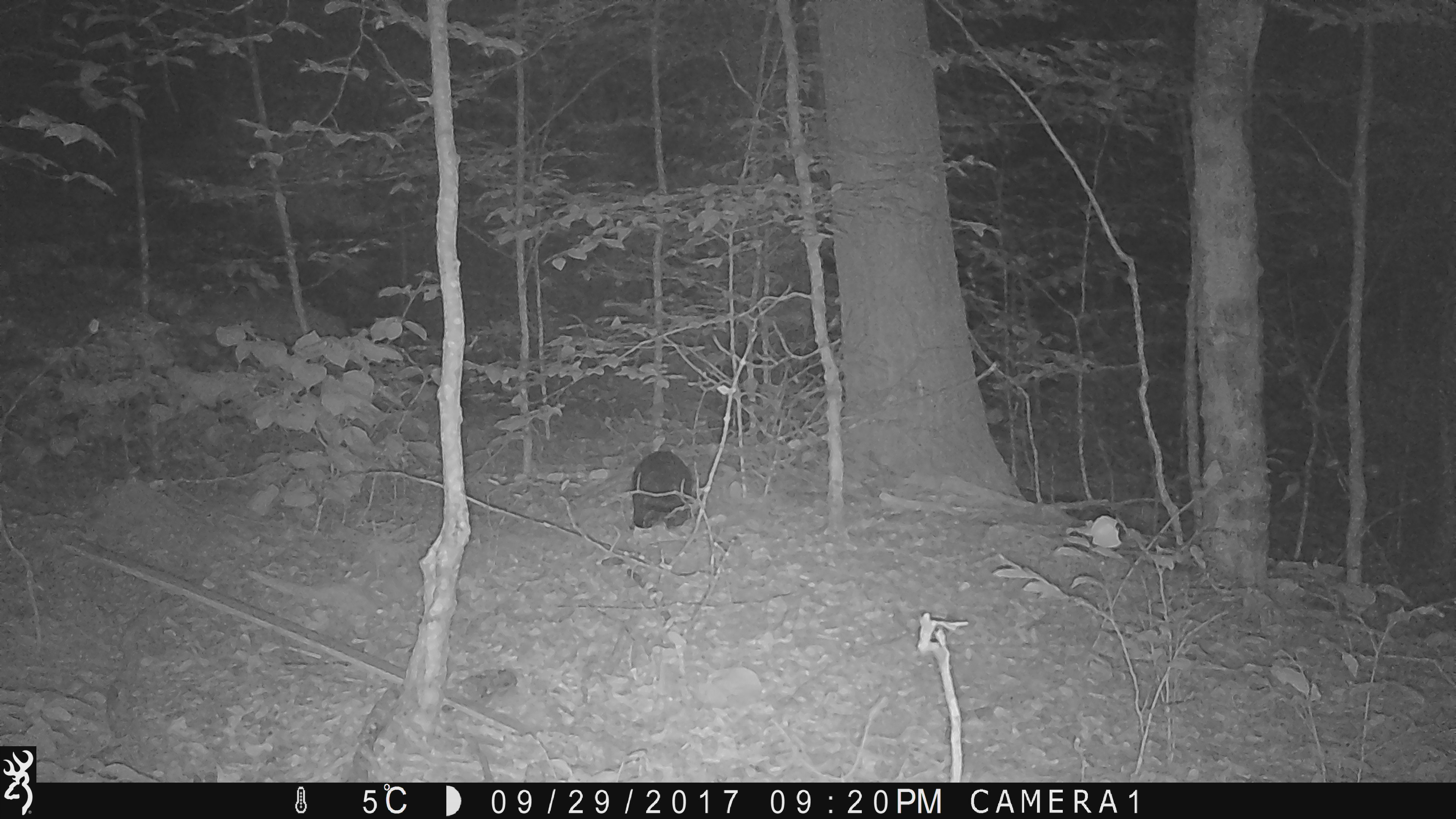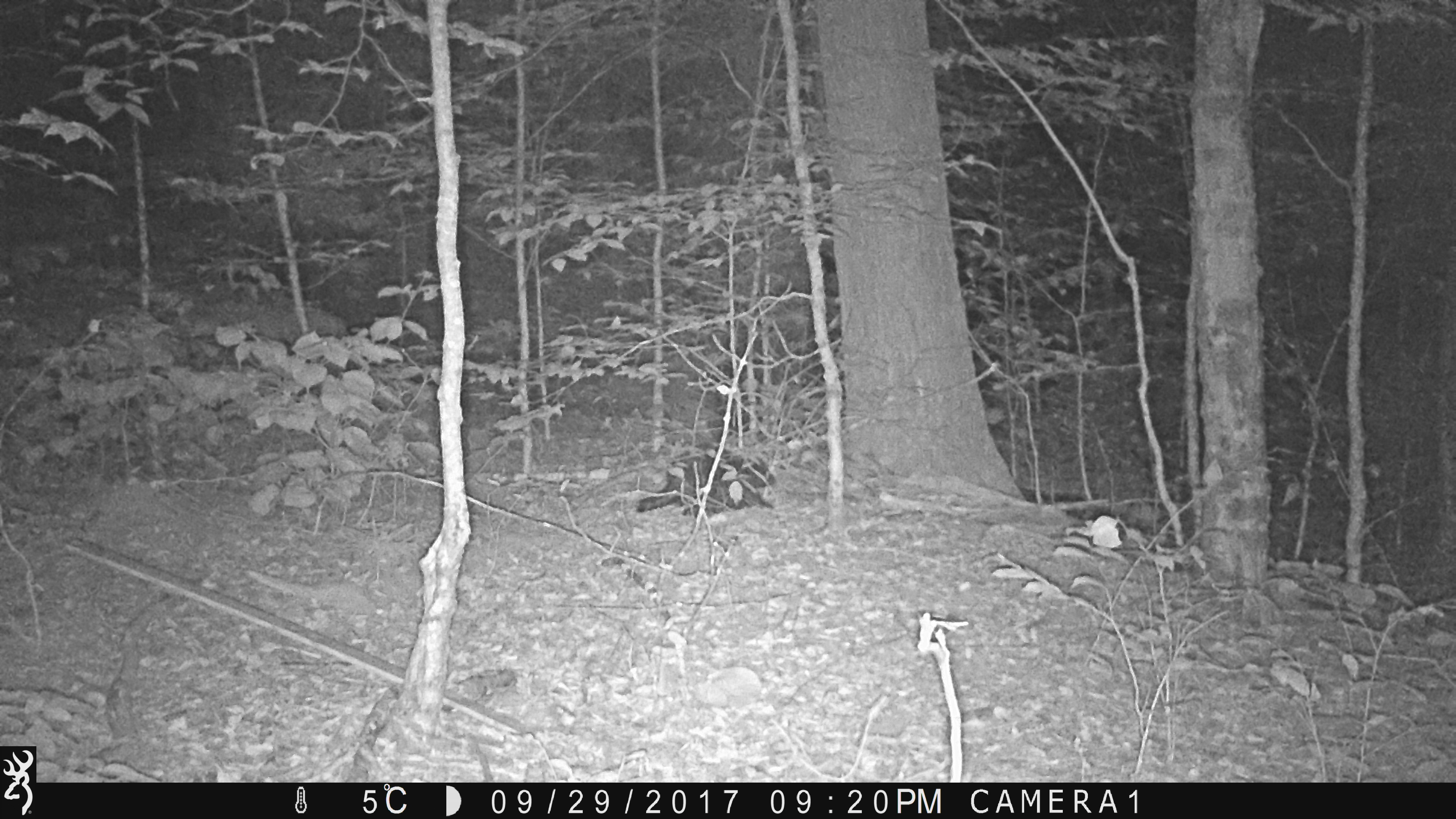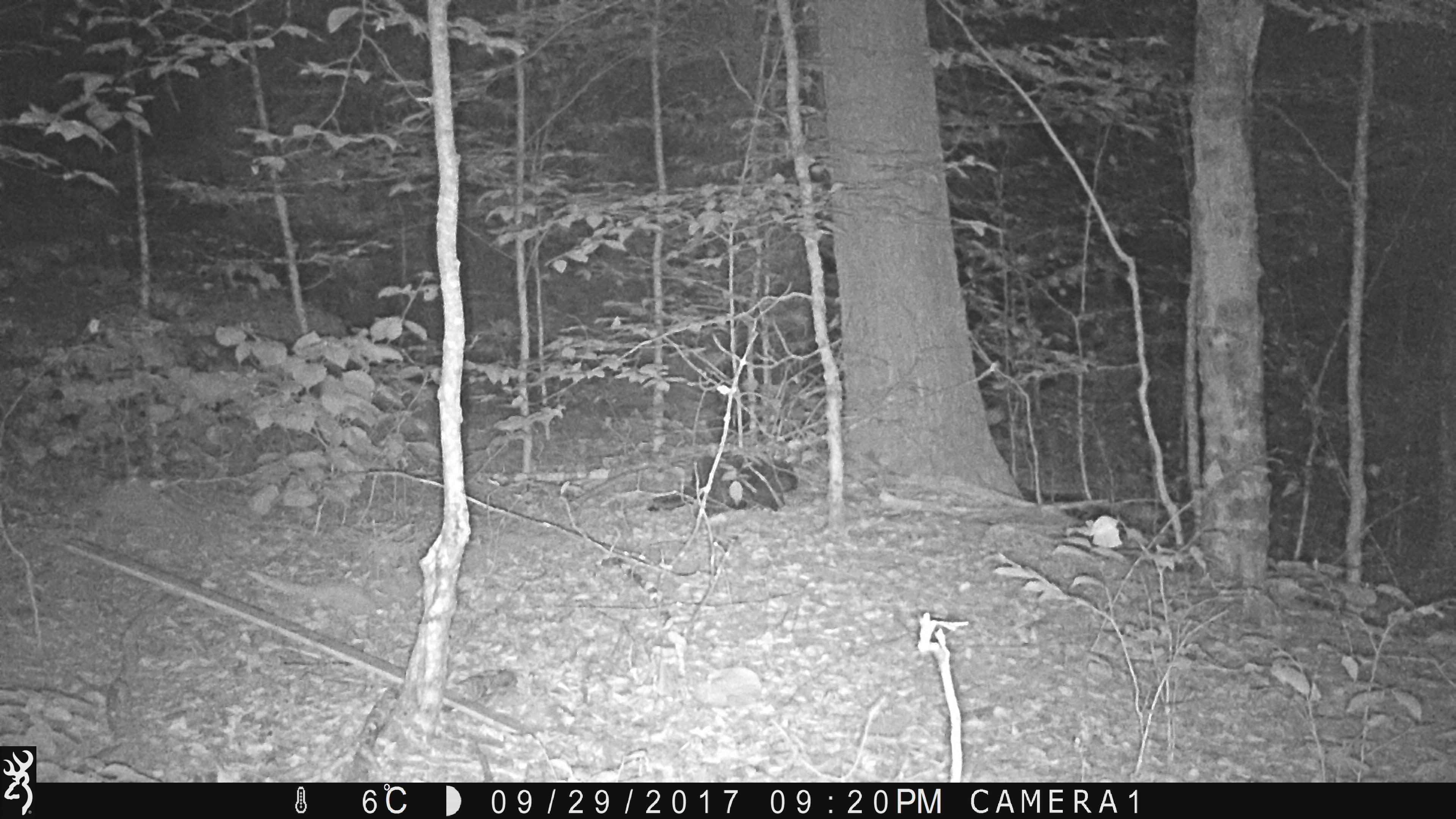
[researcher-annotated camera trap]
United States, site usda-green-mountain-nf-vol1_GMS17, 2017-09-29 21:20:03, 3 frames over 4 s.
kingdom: Animalia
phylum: Chordata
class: Mammalia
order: Rodentia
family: Erethizontidae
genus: Erethizon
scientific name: Erethizon dorsatum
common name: porcupine